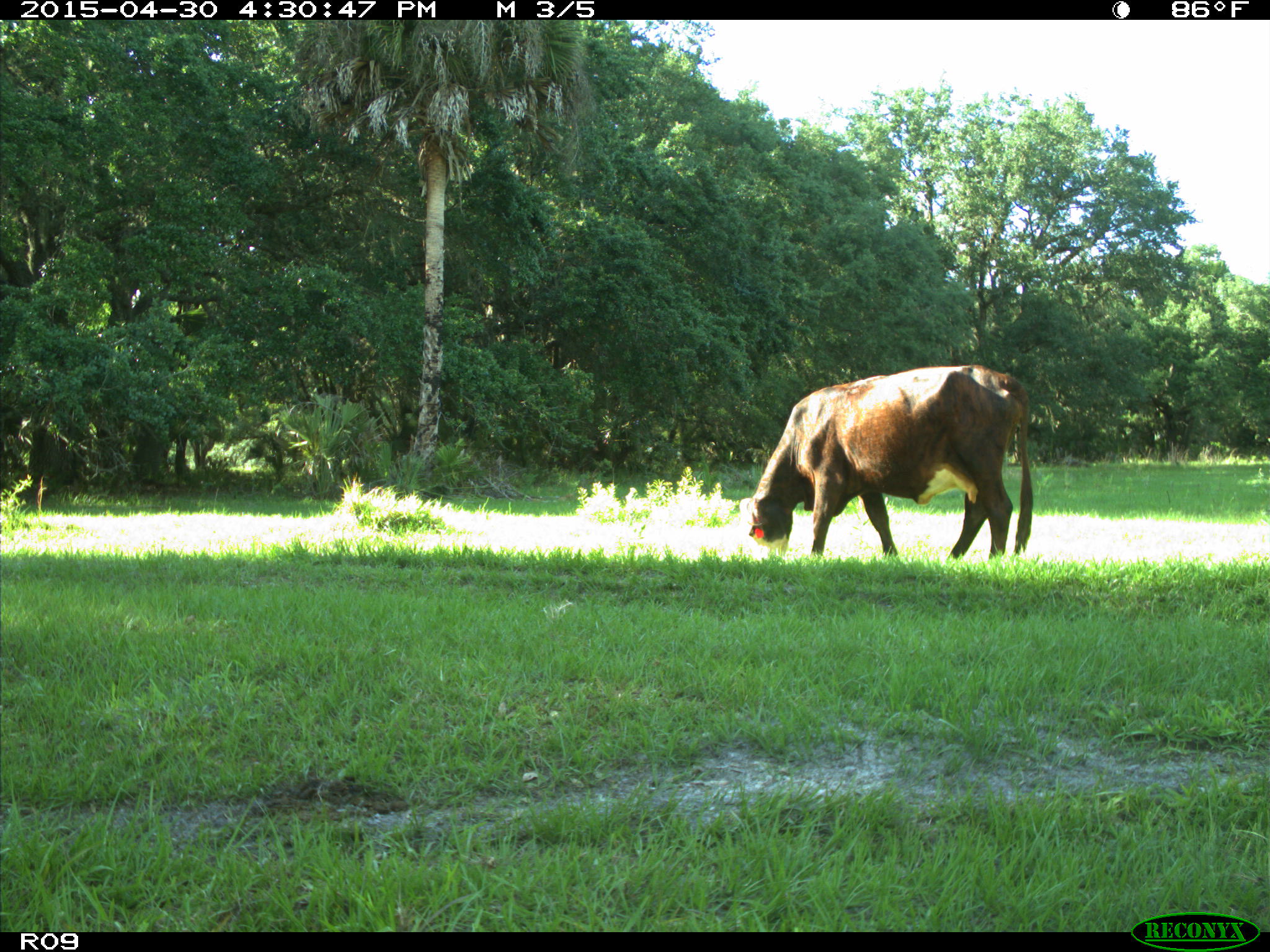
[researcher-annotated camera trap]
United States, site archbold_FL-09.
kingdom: Animalia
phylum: Chordata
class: Mammalia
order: Artiodactyla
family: Bovidae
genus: Bos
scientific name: Bos taurus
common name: domestic cow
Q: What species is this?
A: Bos taurus (domestic cow).